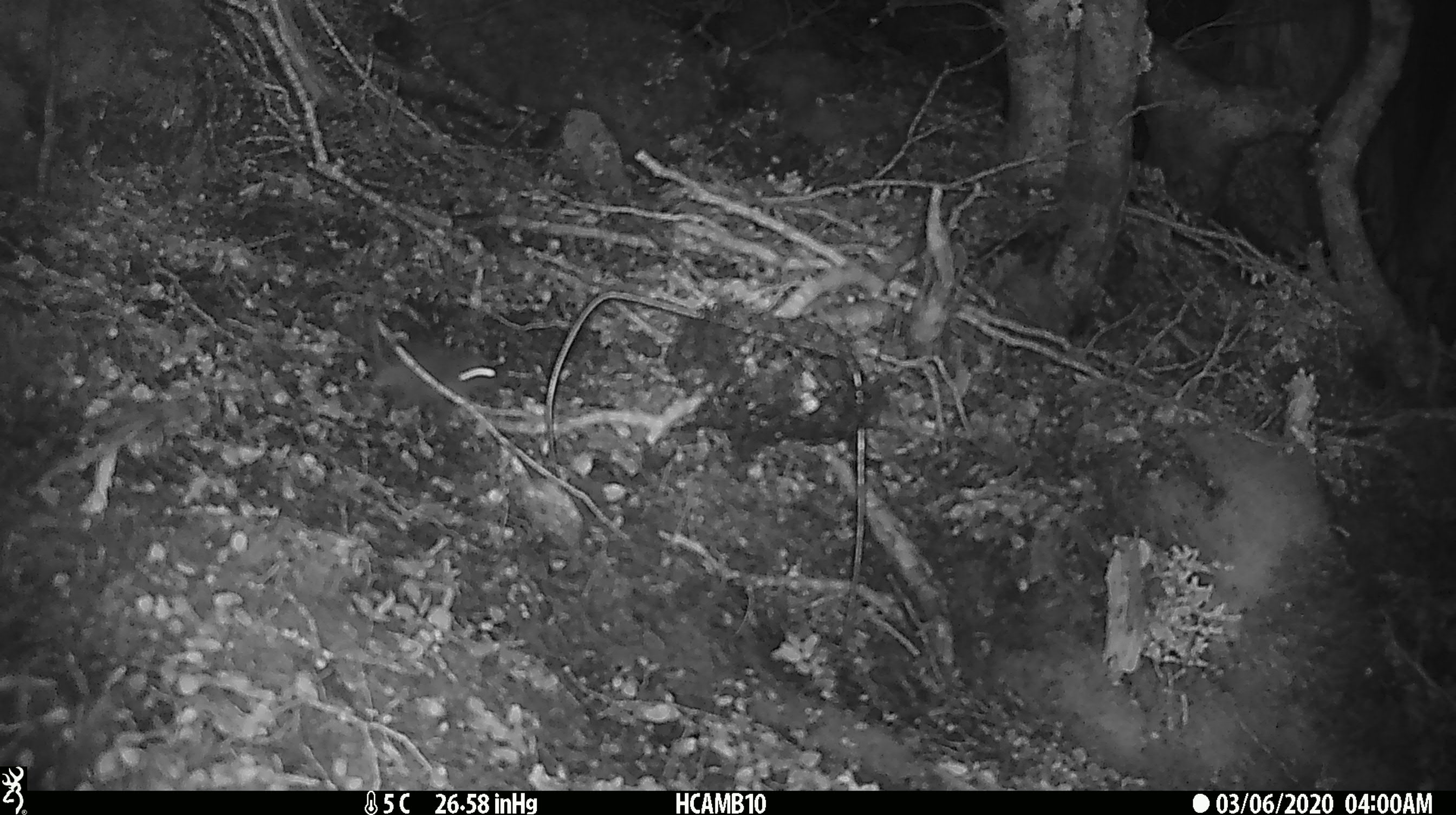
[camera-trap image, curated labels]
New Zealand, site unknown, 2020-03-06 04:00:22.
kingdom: Animalia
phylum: Chordata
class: Mammalia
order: Rodentia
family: Muridae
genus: Mus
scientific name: Mus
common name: mouse